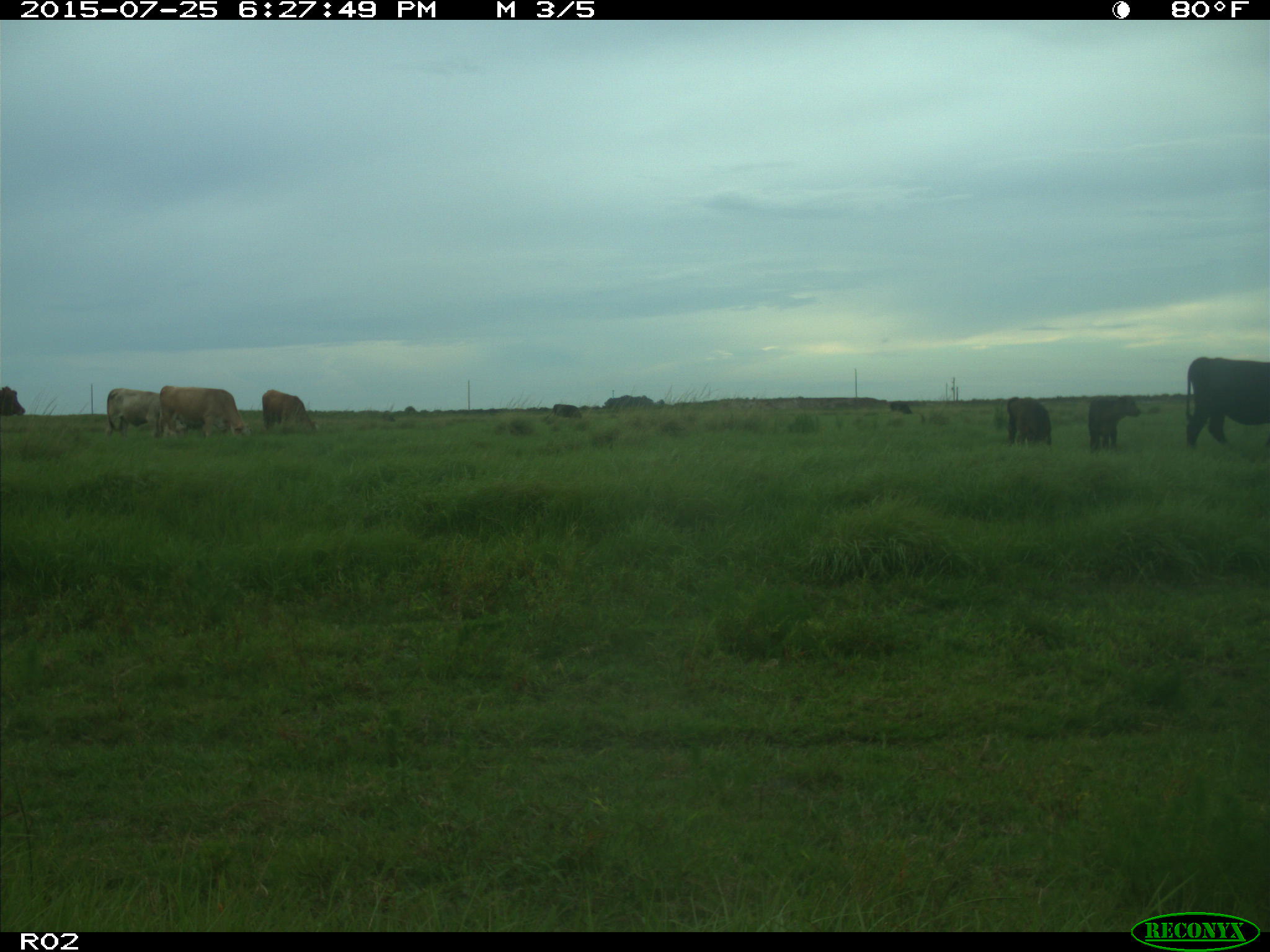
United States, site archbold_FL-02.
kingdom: Animalia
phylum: Chordata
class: Mammalia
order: Artiodactyla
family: Bovidae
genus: Bos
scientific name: Bos taurus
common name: domestic cow